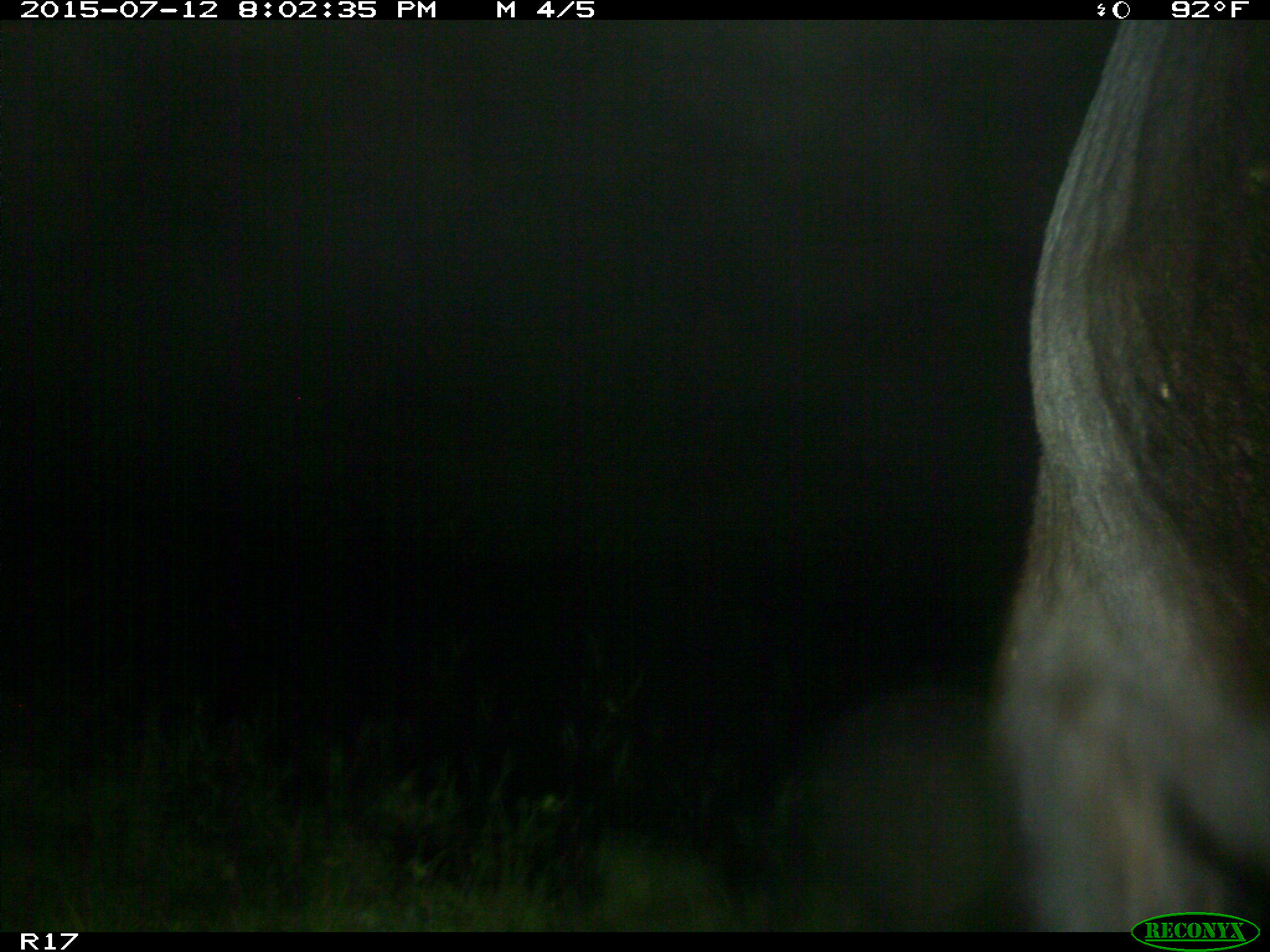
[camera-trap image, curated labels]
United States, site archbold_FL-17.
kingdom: Animalia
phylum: Chordata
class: Mammalia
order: Artiodactyla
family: Bovidae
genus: Bos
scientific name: Bos taurus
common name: domestic cow